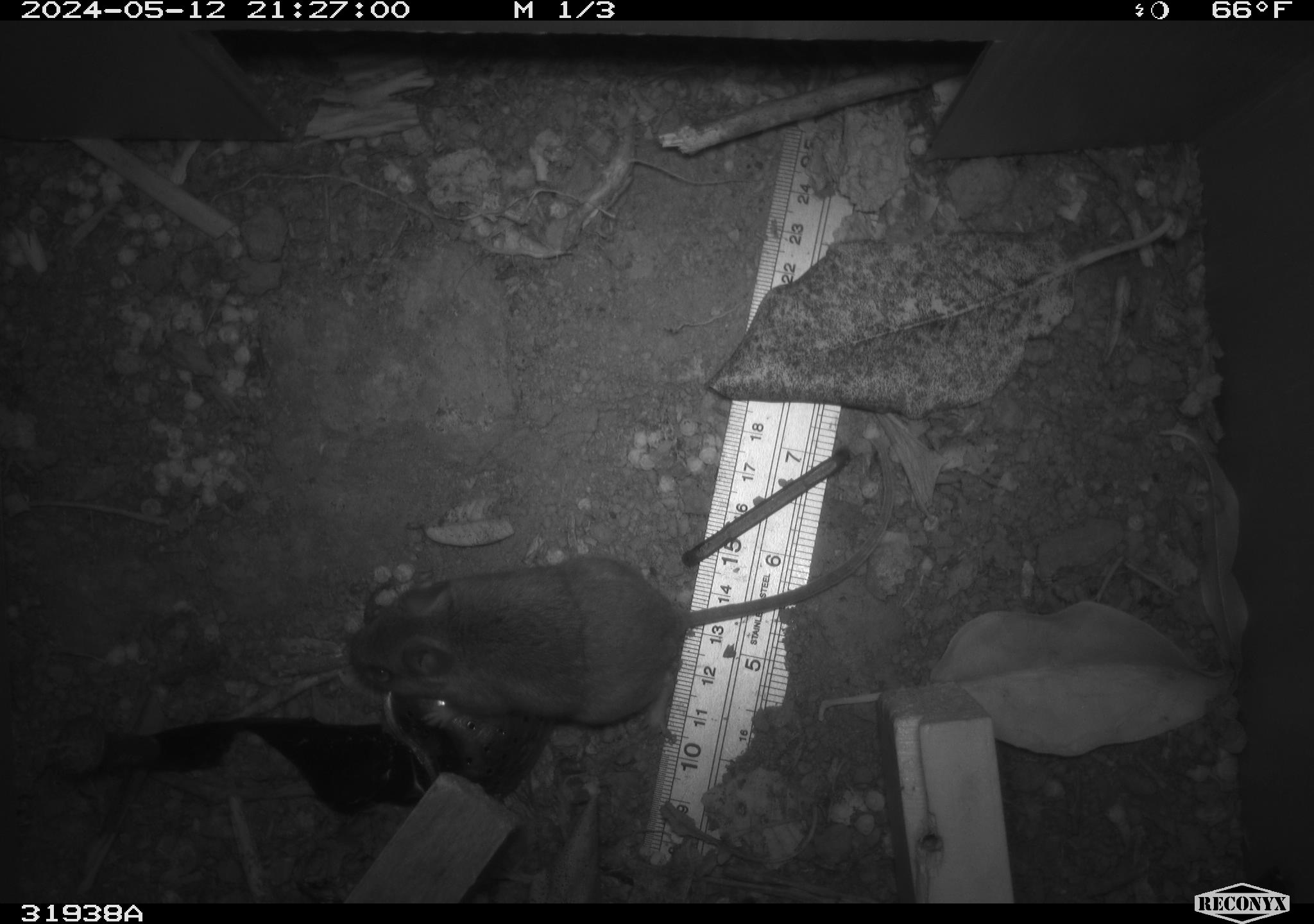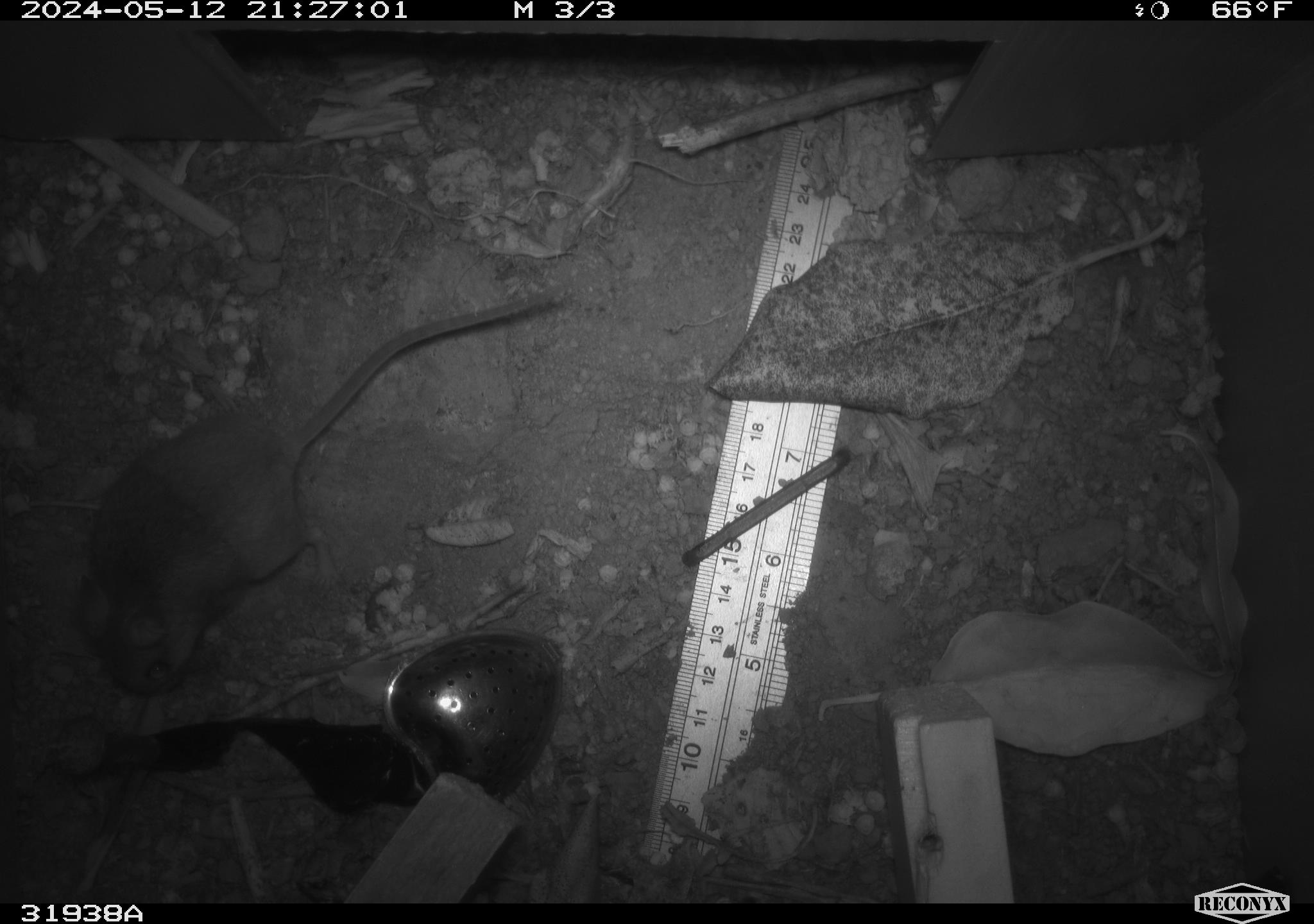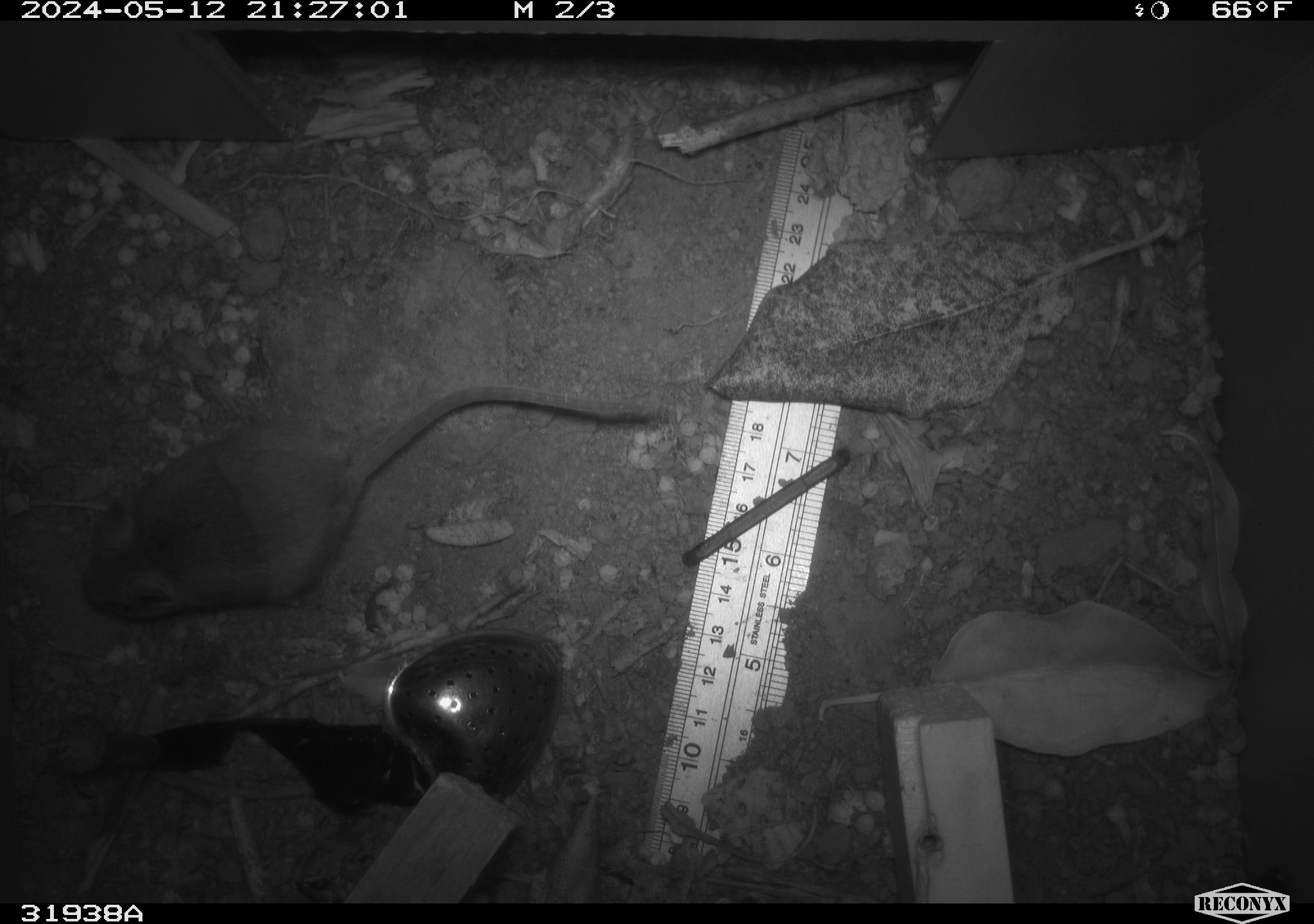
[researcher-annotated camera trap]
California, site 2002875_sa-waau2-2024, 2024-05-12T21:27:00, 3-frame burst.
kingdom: Animalia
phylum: Chordata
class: Mammalia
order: Rodentia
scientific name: Rodentia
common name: mouse species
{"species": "mouse species (Rodentia)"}